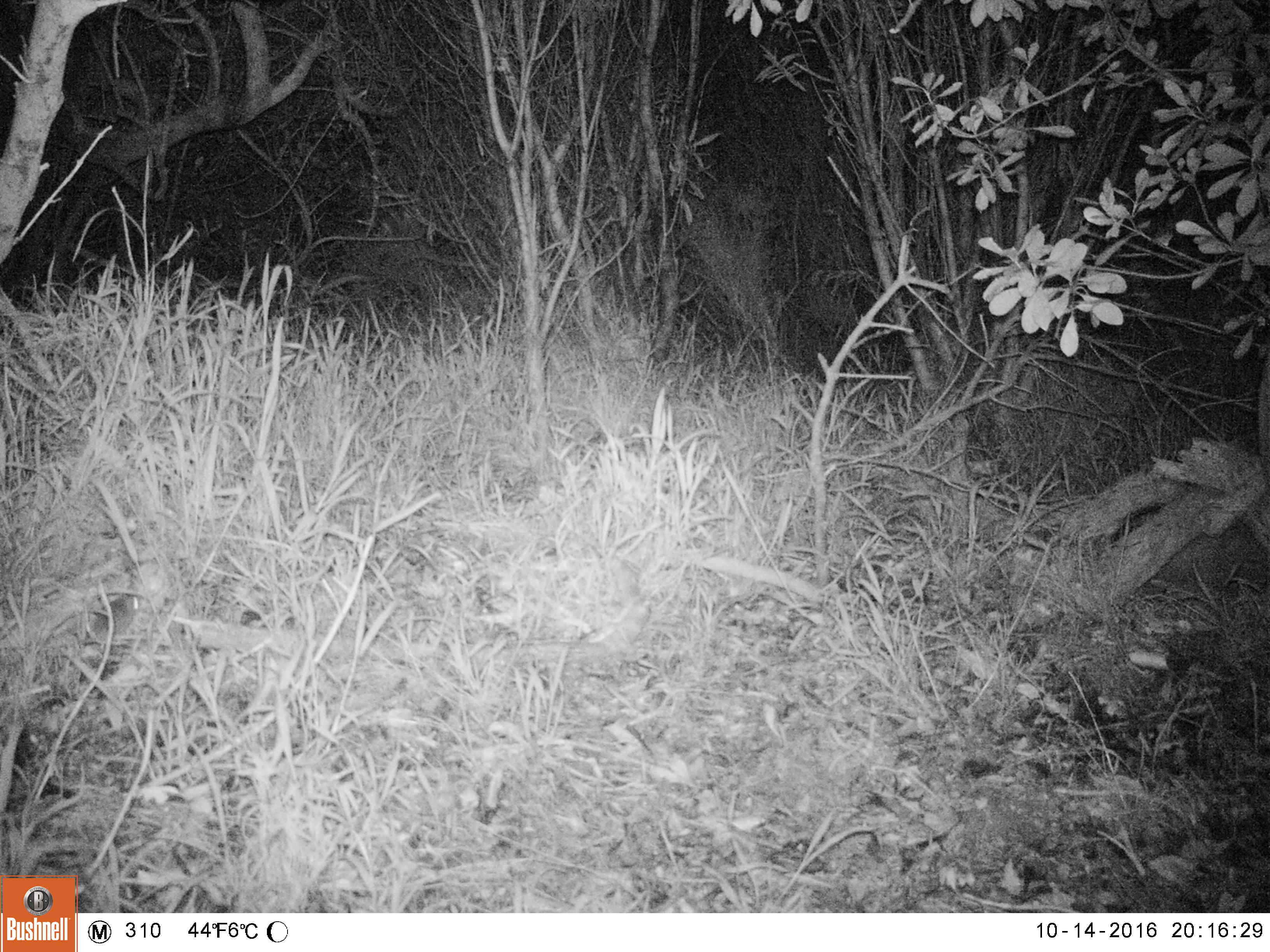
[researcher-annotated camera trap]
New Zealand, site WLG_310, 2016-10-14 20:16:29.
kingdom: Animalia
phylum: Chordata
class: Mammalia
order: Rodentia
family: Muridae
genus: Mus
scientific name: Mus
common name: mouse